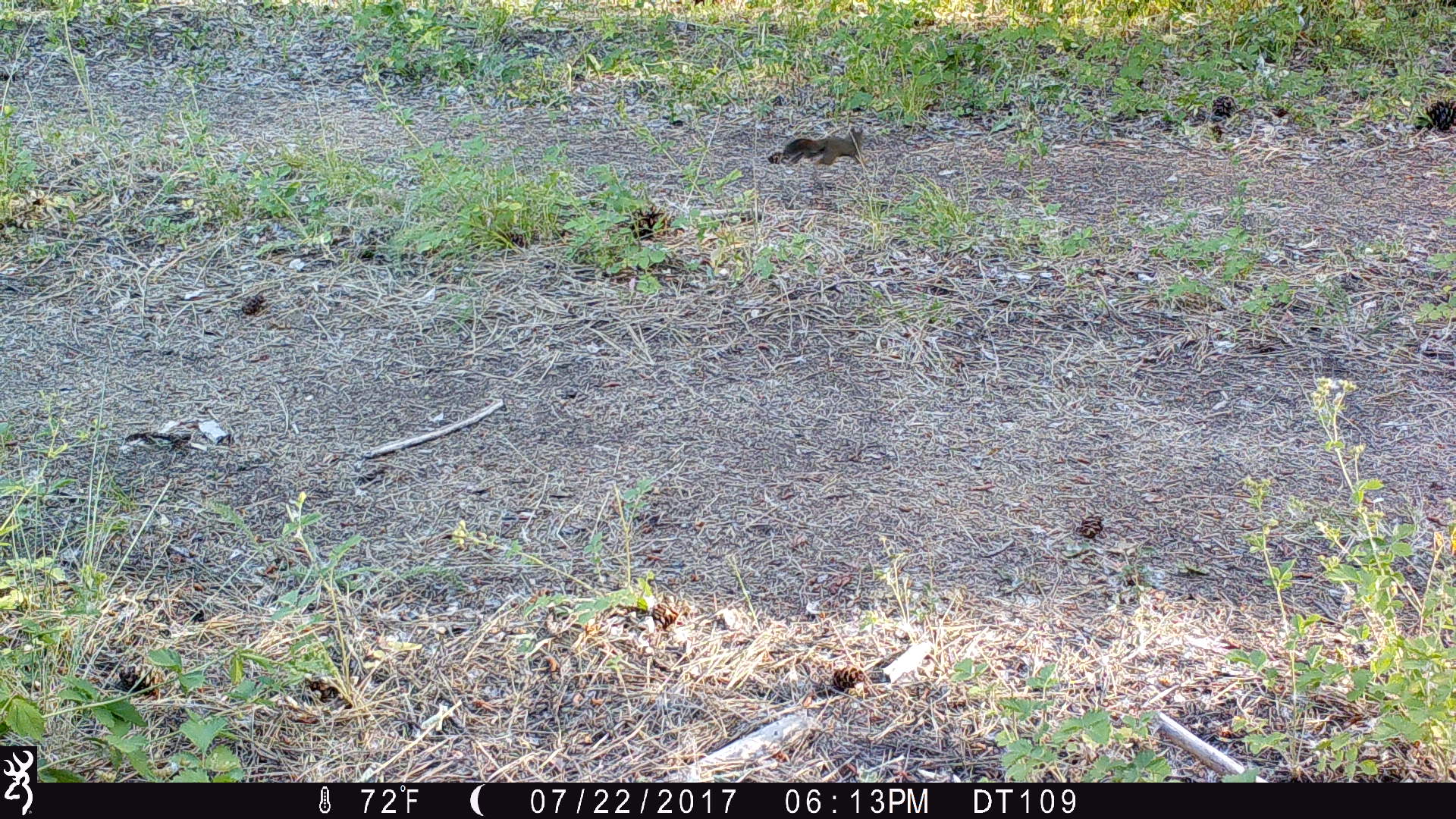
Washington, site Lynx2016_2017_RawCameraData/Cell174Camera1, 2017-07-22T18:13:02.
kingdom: Animalia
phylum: Chordata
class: Mammalia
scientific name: Mammalia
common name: small mammal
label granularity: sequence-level